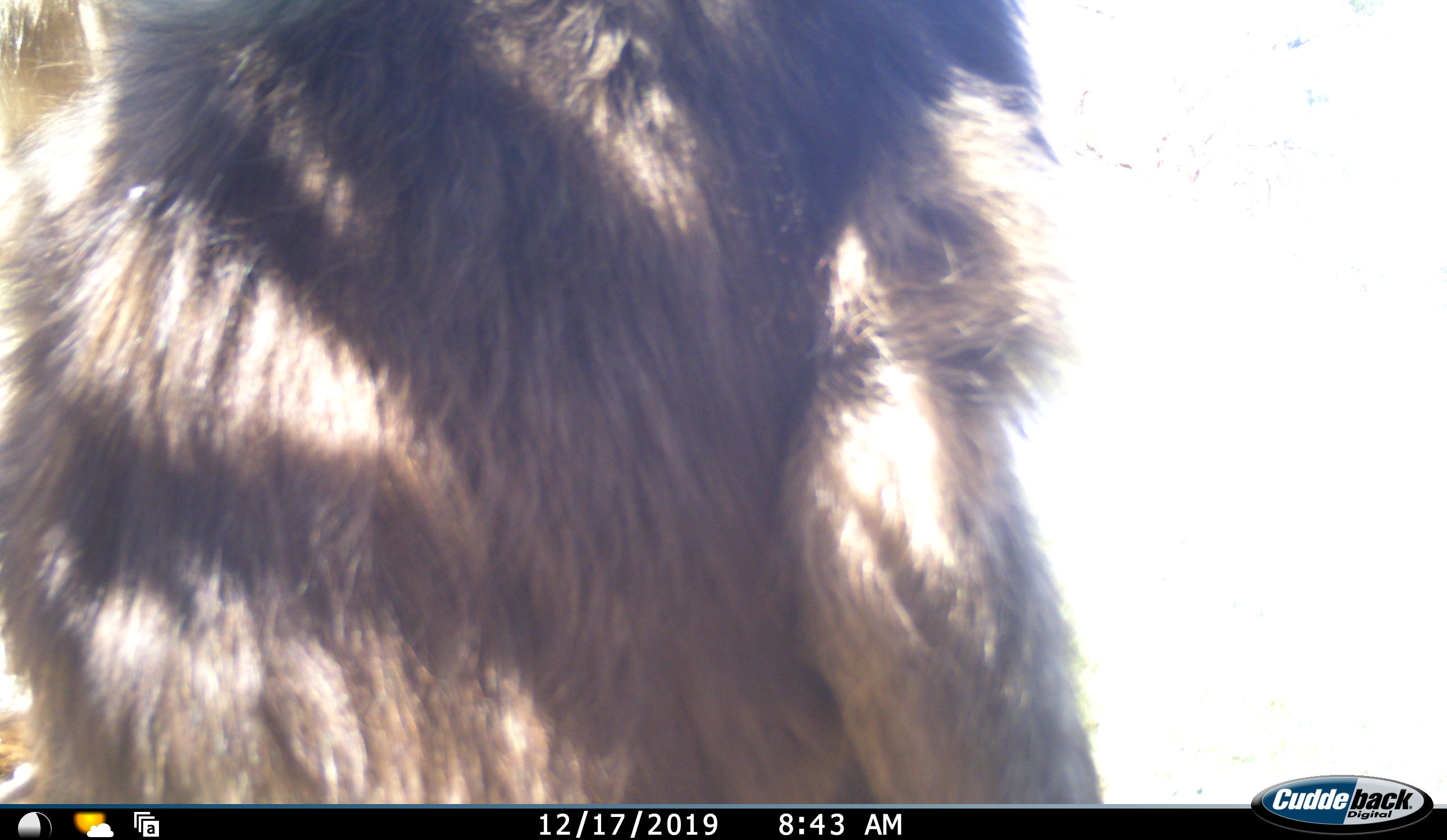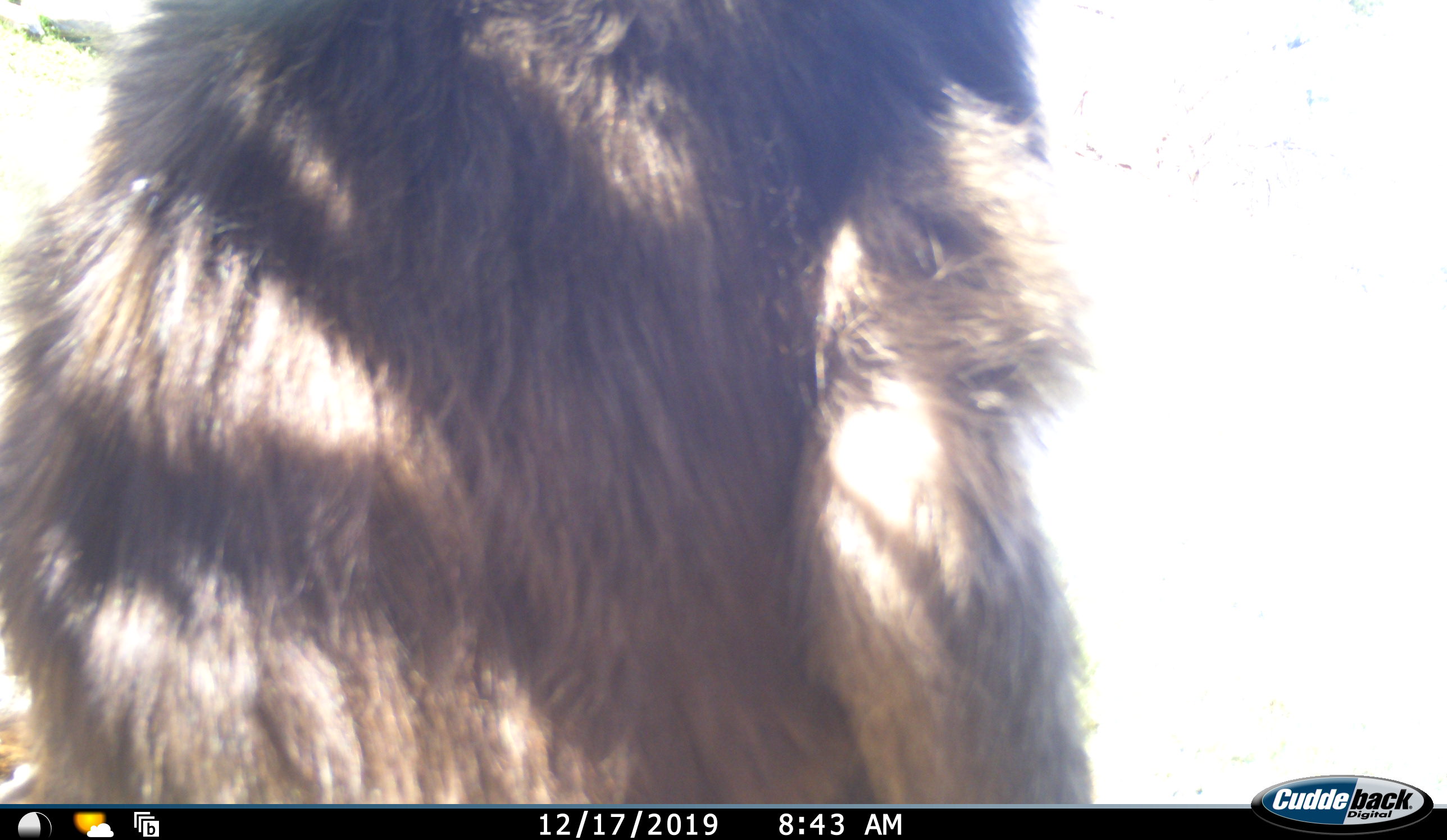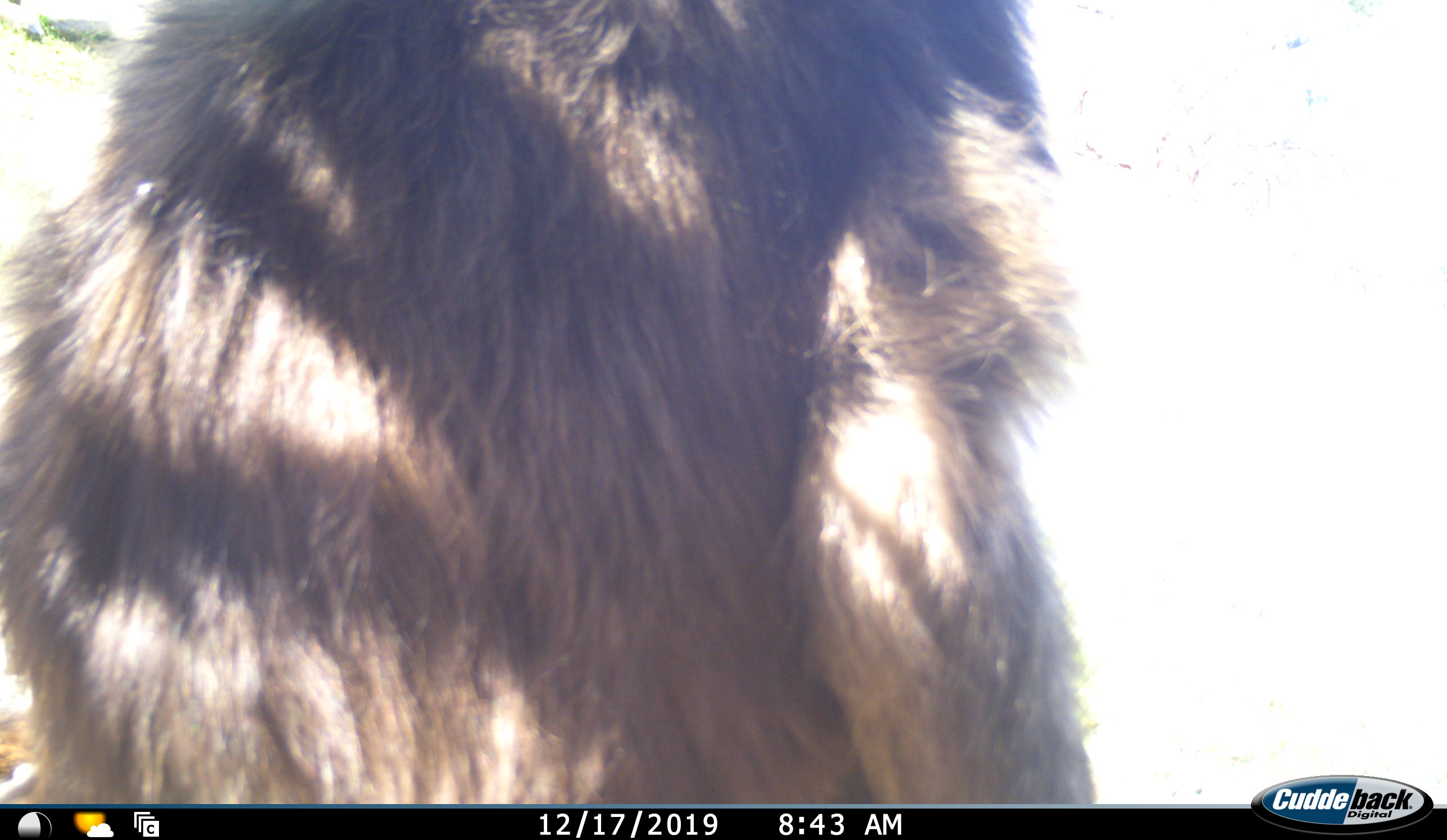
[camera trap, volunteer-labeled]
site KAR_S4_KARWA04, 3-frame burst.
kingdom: Animalia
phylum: Chordata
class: Mammalia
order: Primates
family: Cercopithecidae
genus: Papio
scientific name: Papio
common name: baboon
Baboon (Papio), count 1. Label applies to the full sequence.